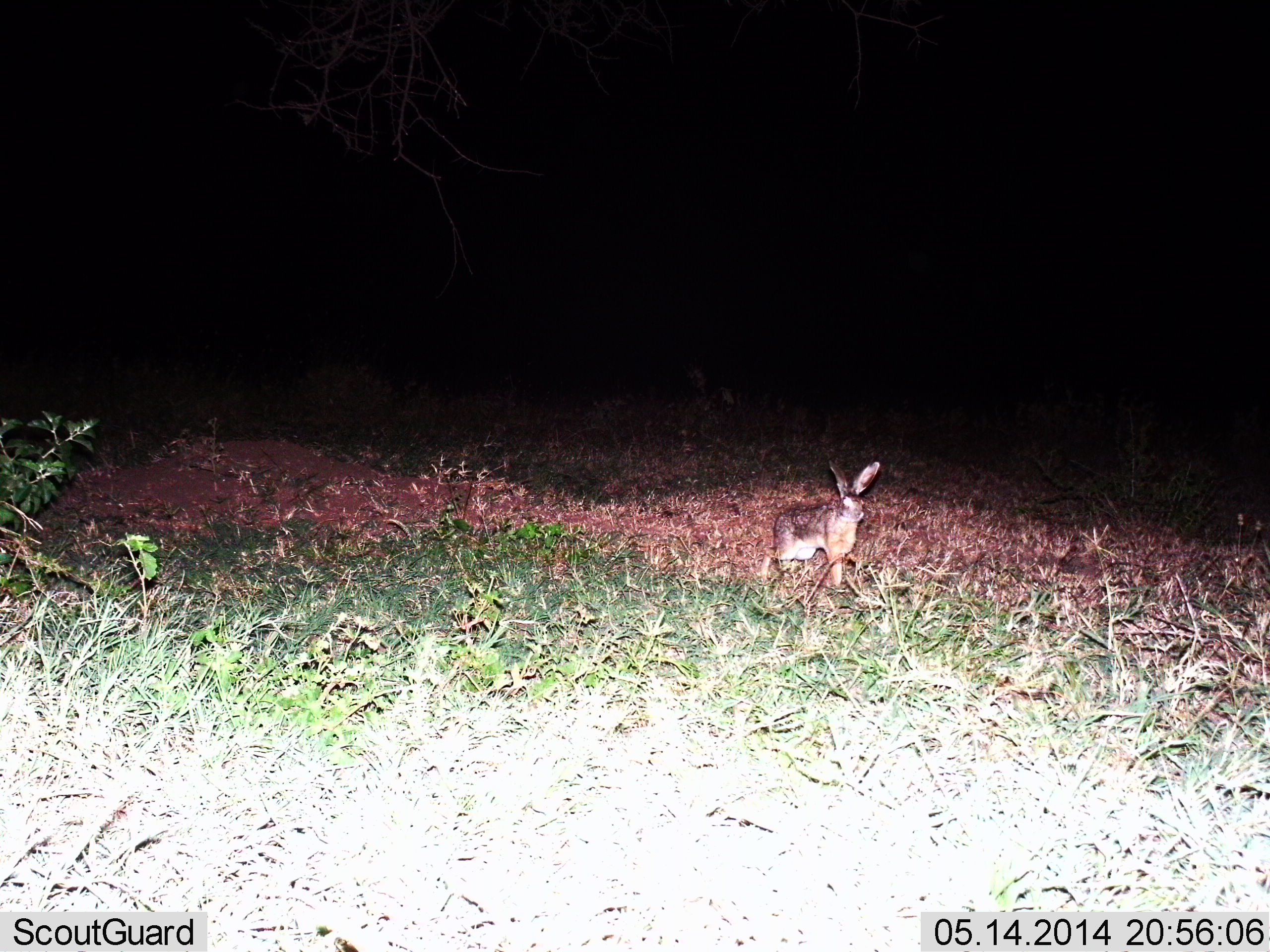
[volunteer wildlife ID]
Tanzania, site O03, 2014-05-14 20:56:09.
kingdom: Animalia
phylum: Chordata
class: Mammalia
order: Lagomorpha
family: Leporidae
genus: Lepus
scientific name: Lepus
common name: hare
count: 1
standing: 84%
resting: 0%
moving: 16%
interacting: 0%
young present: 0%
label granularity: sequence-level